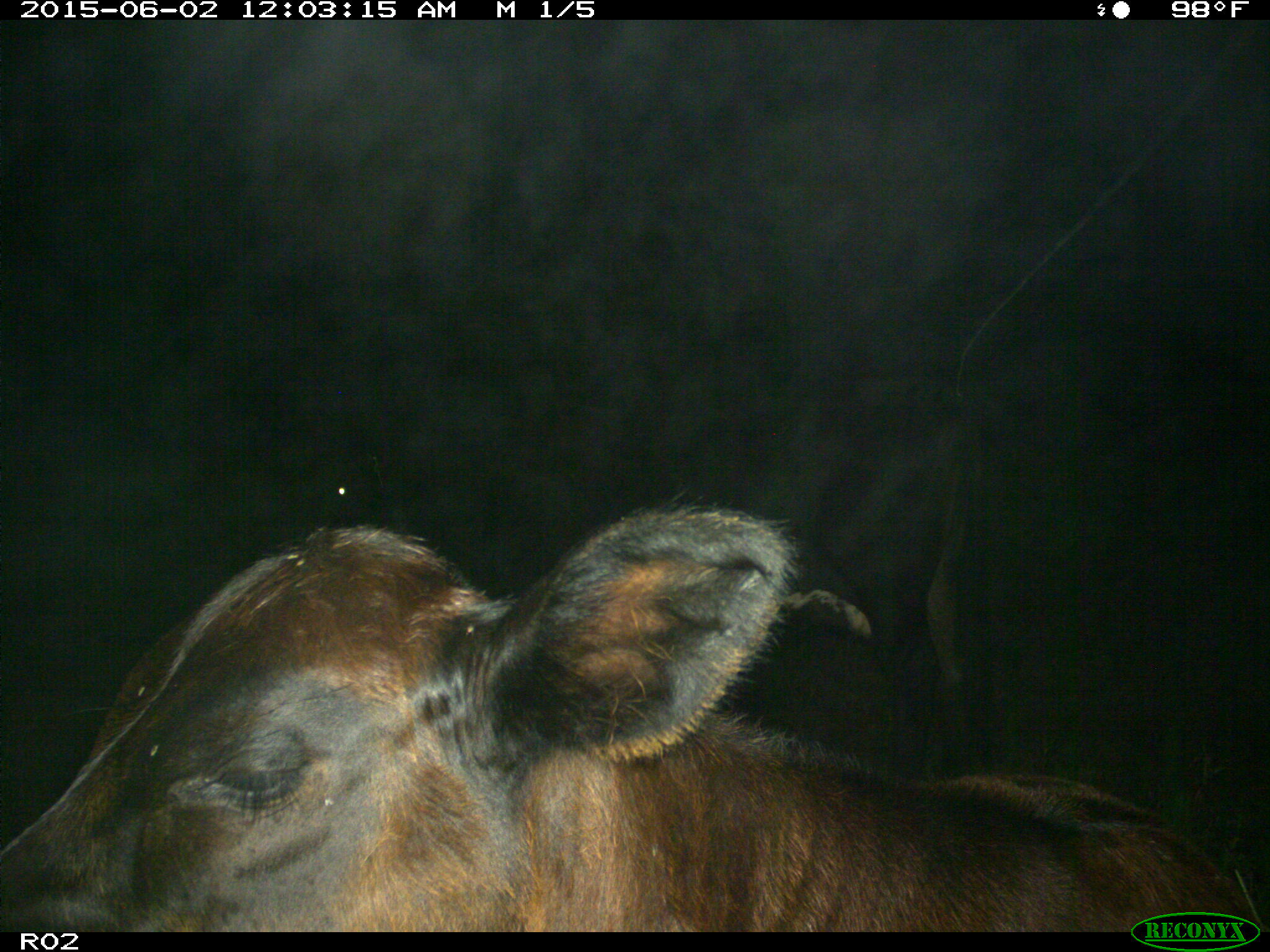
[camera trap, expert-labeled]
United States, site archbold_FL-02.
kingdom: Animalia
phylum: Chordata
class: Mammalia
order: Artiodactyla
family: Bovidae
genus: Bos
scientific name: Bos taurus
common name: domestic cow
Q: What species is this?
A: Bos taurus (domestic cow).